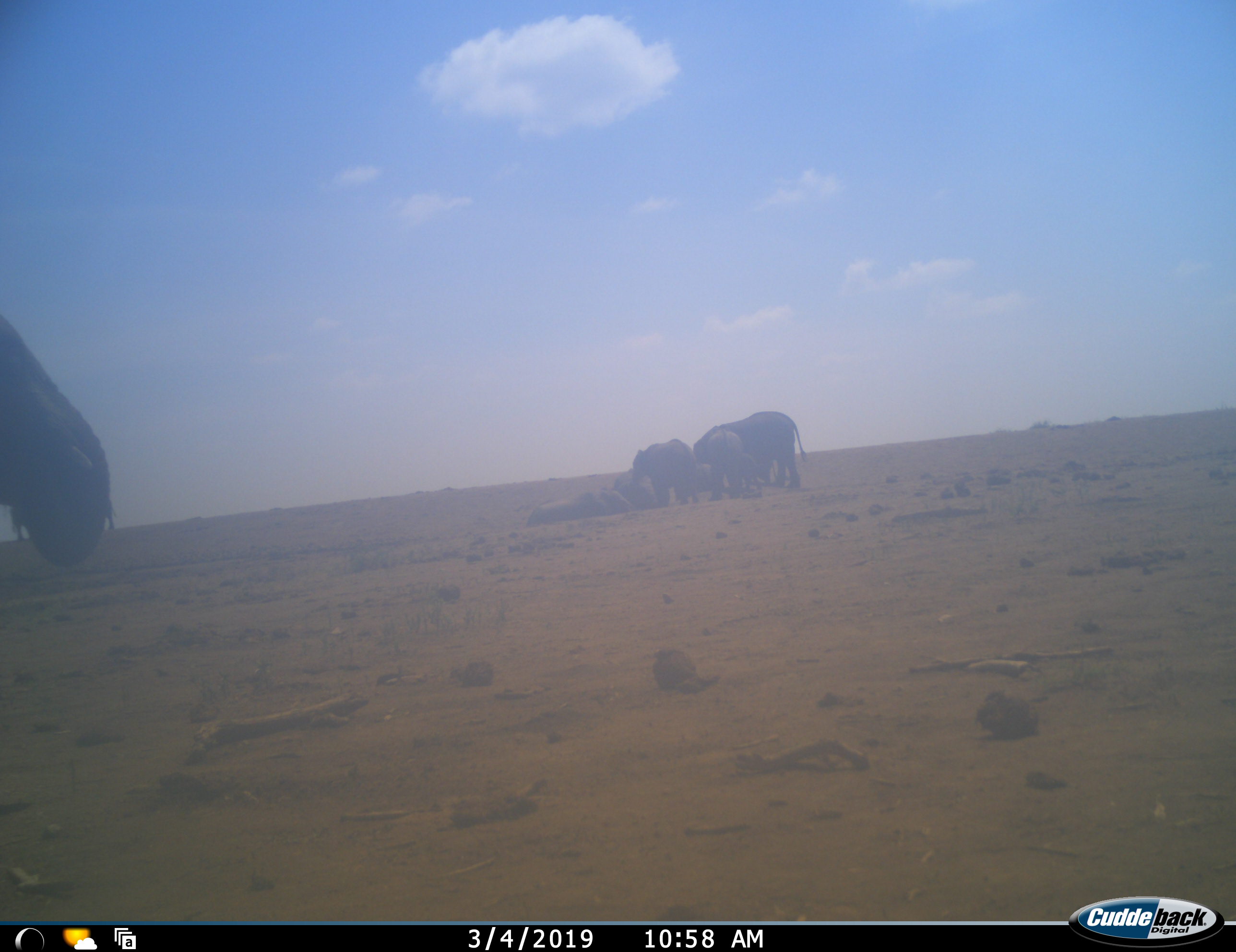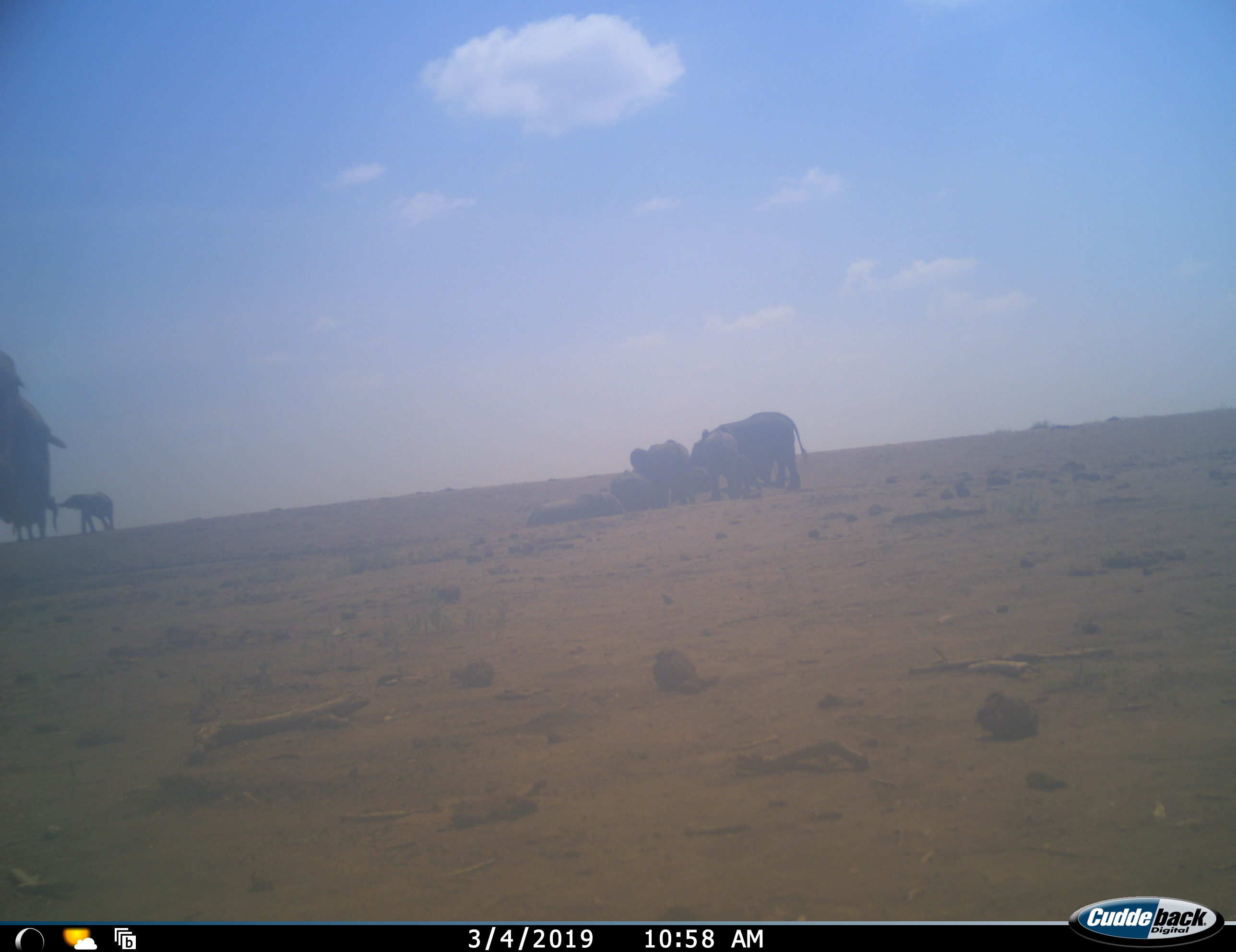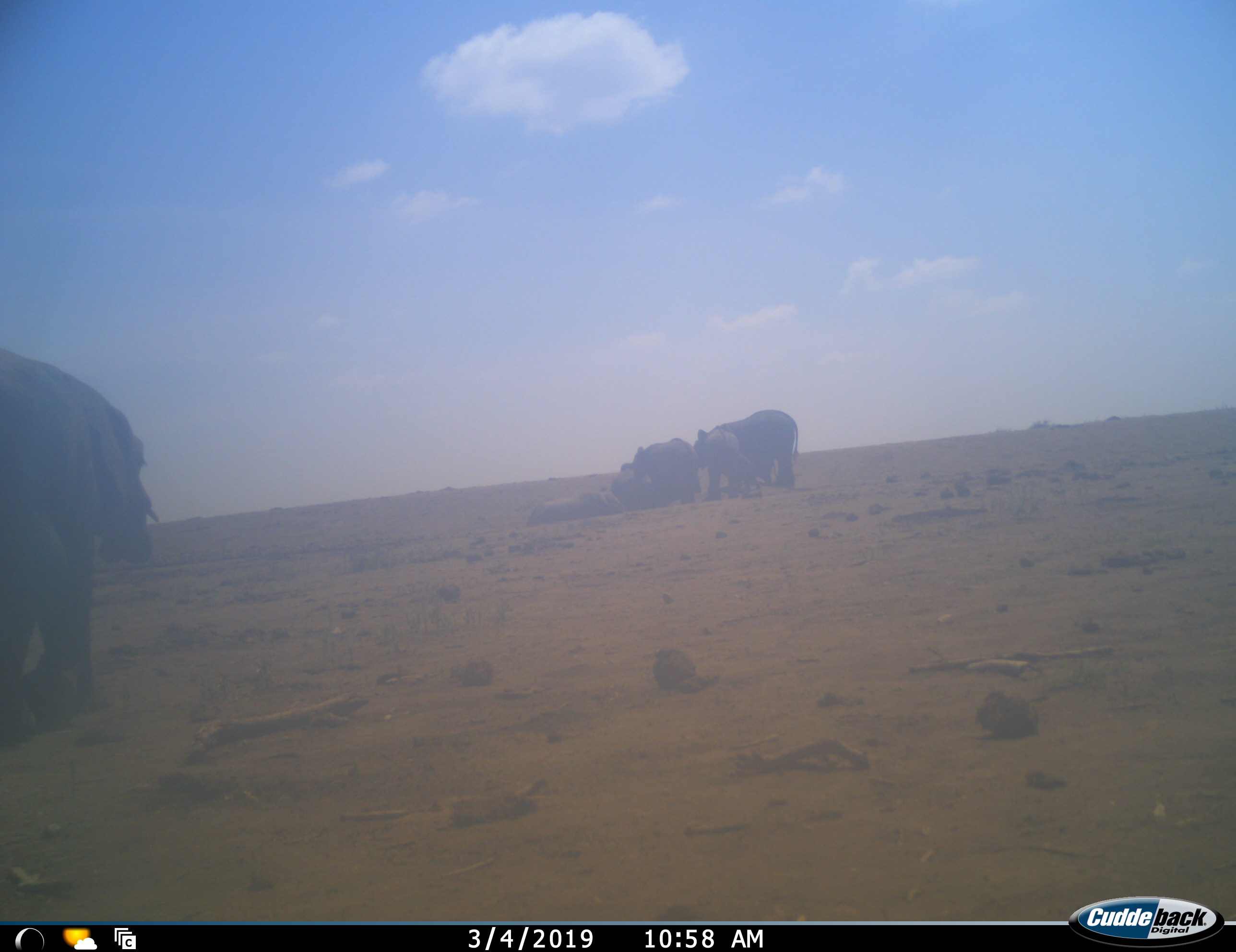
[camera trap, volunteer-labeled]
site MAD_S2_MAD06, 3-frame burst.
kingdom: Animalia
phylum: Chordata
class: Mammalia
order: Proboscidea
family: Elephantidae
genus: Loxodonta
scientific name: Loxodonta africana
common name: african bush elephant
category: elephant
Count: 9.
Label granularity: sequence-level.